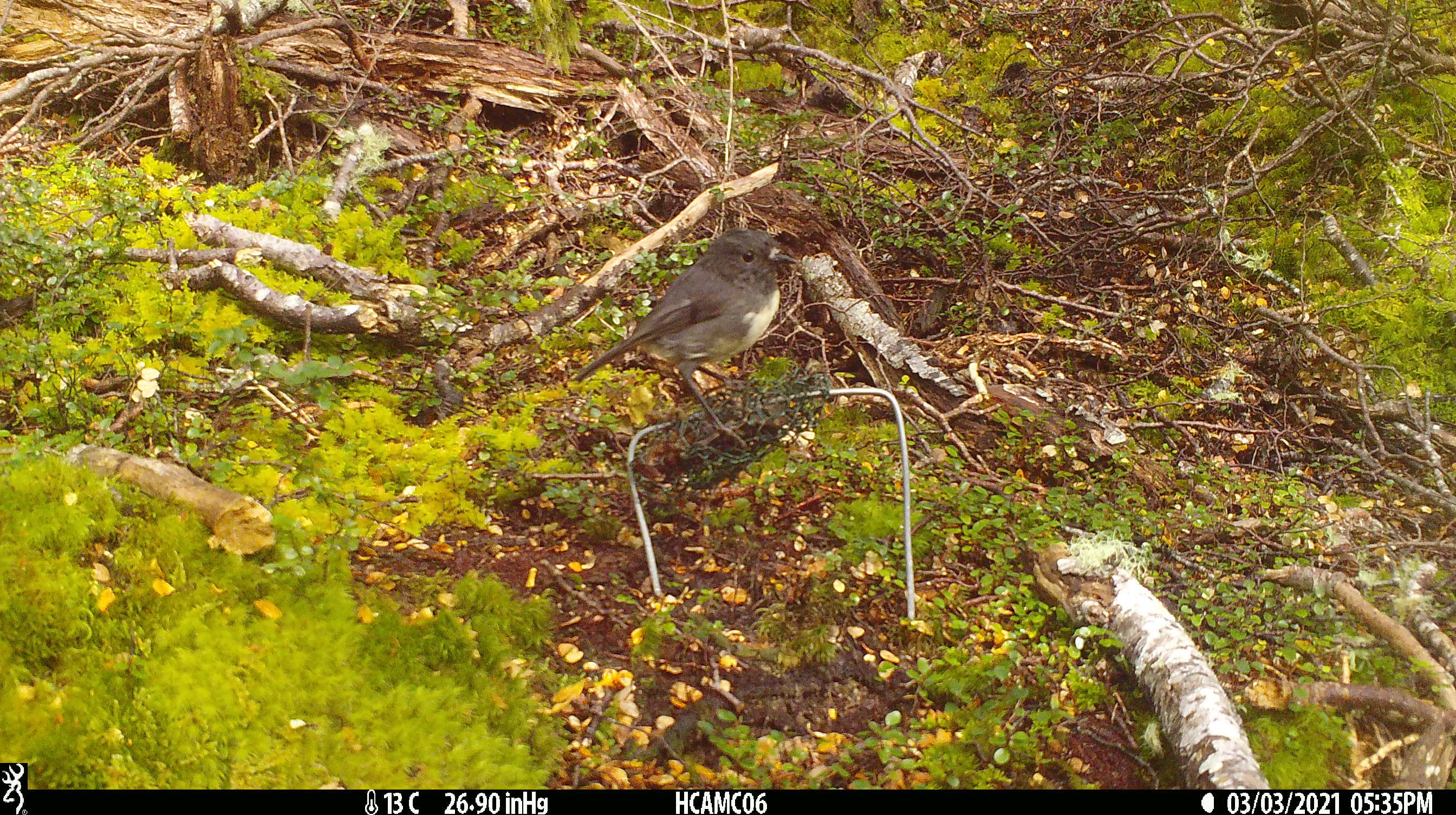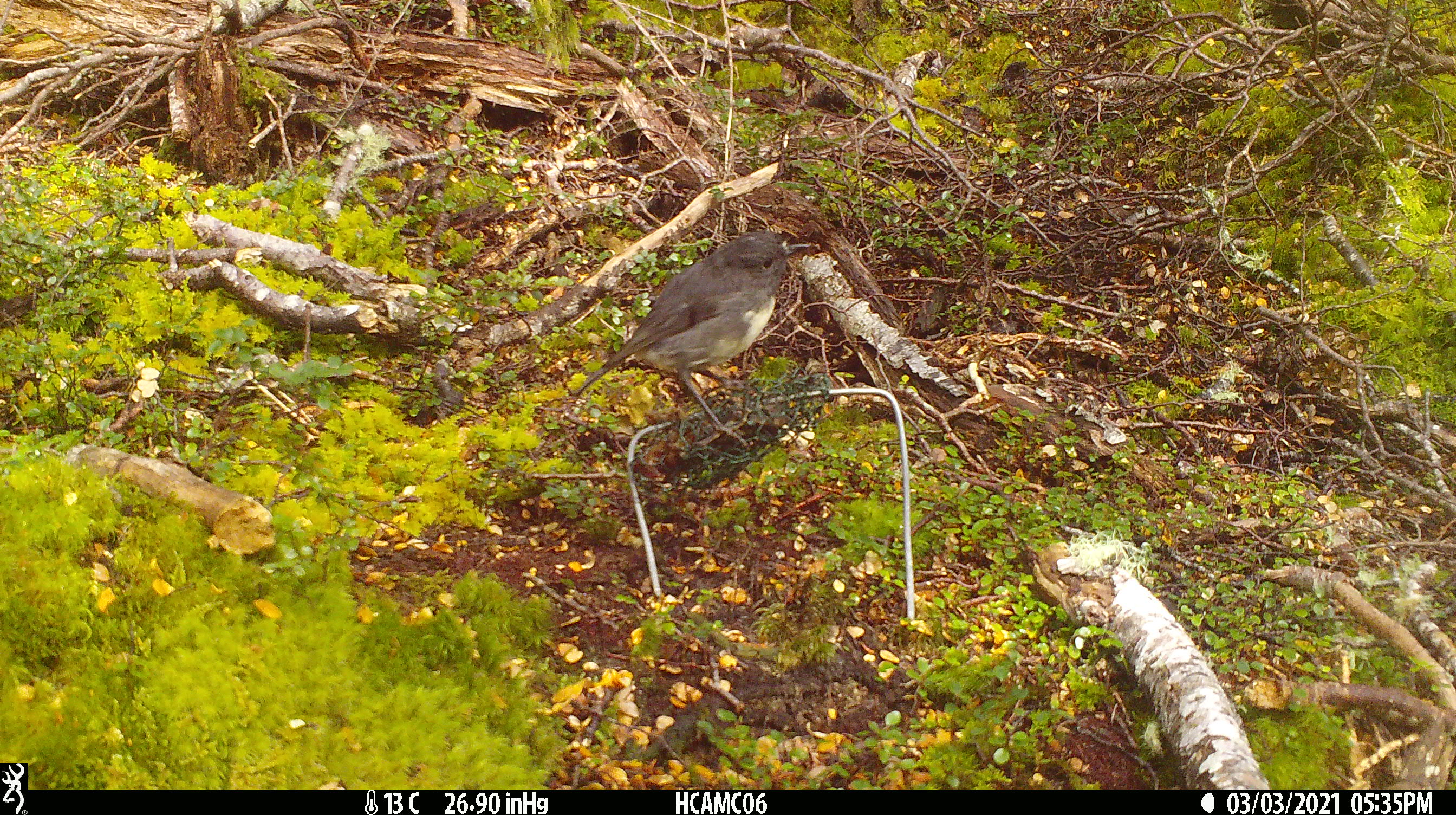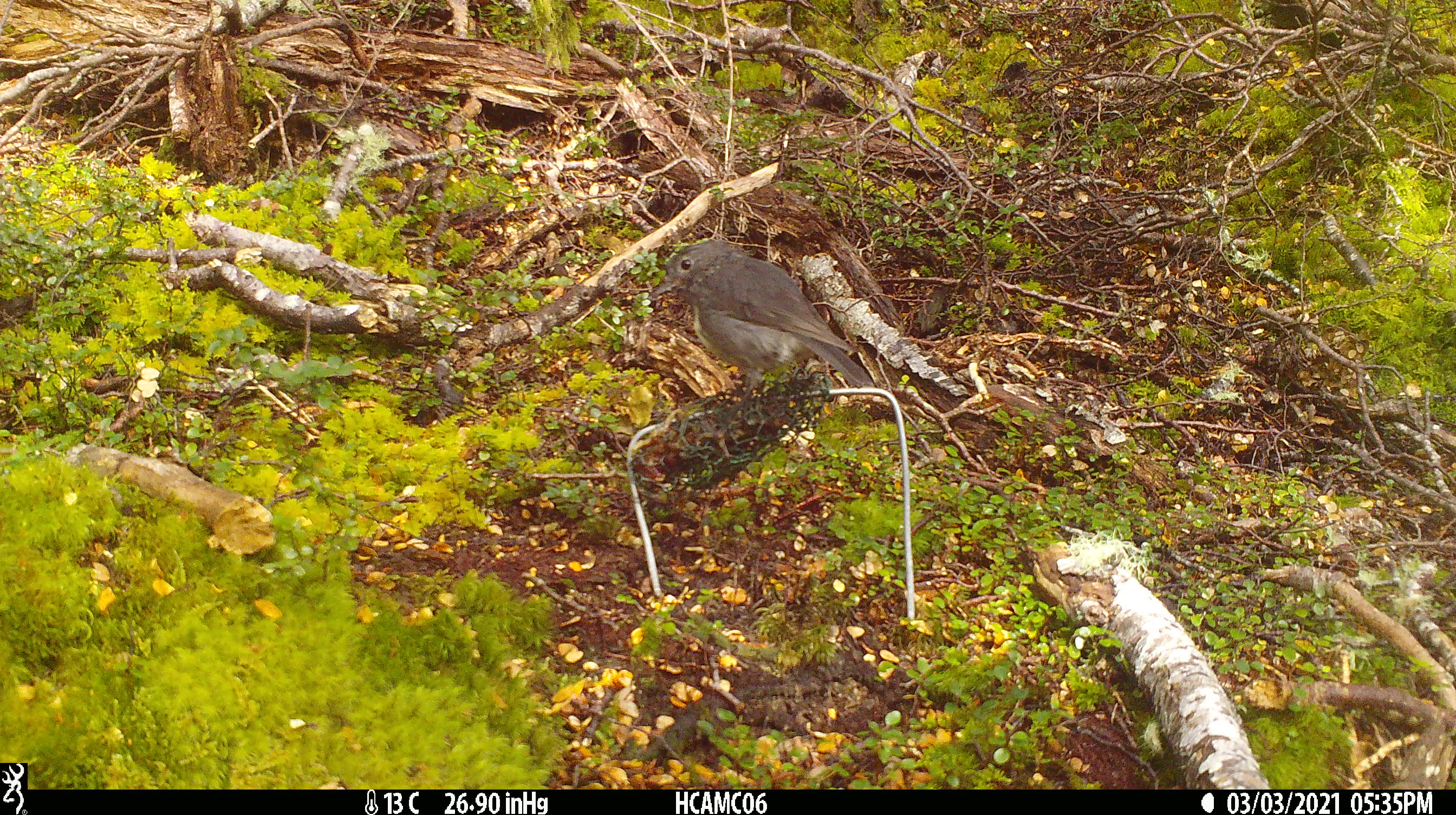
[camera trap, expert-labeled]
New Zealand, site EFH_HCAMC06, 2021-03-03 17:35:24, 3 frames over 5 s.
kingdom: Animalia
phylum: Chordata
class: Aves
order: Passeriformes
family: Petroicidae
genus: Petroica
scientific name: Petroica australis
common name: new zealand robin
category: robin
Robin (new zealand robin) (Petroica australis).